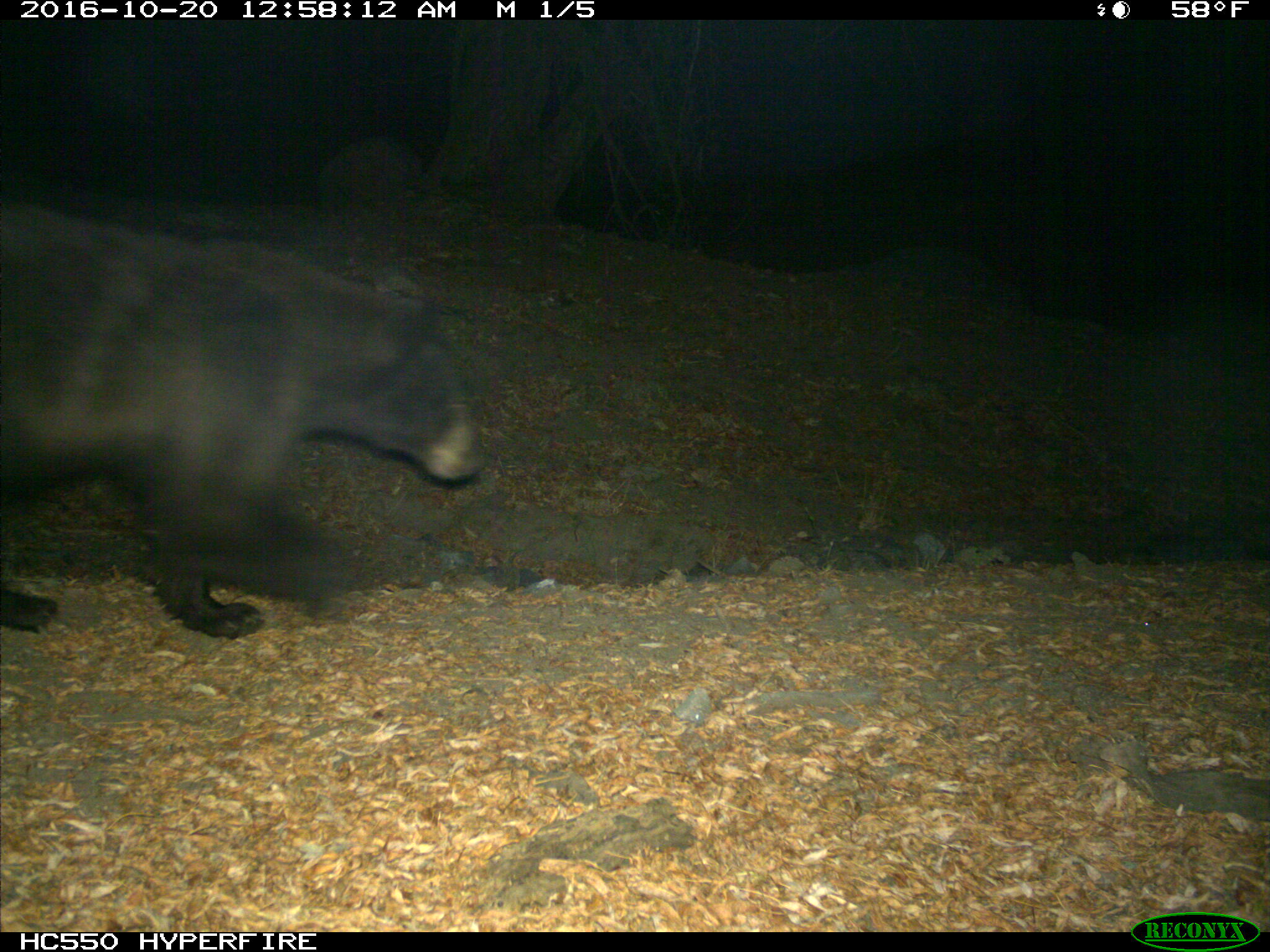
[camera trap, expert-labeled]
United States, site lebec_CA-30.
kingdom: Animalia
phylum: Chordata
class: Mammalia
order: Carnivora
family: Ursidae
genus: Ursus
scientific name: Ursus americanus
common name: american black bear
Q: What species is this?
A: Ursus americanus (american black bear).